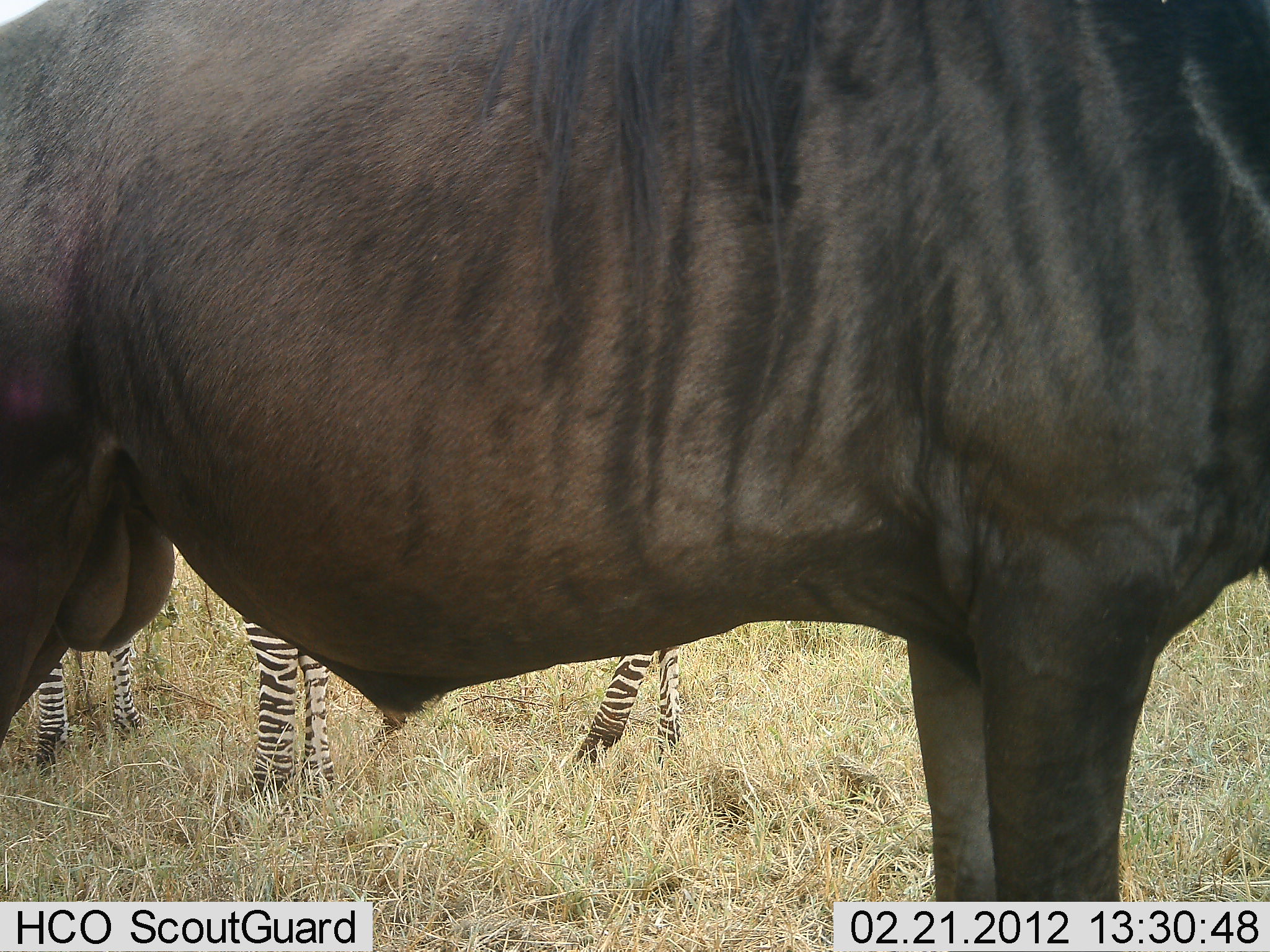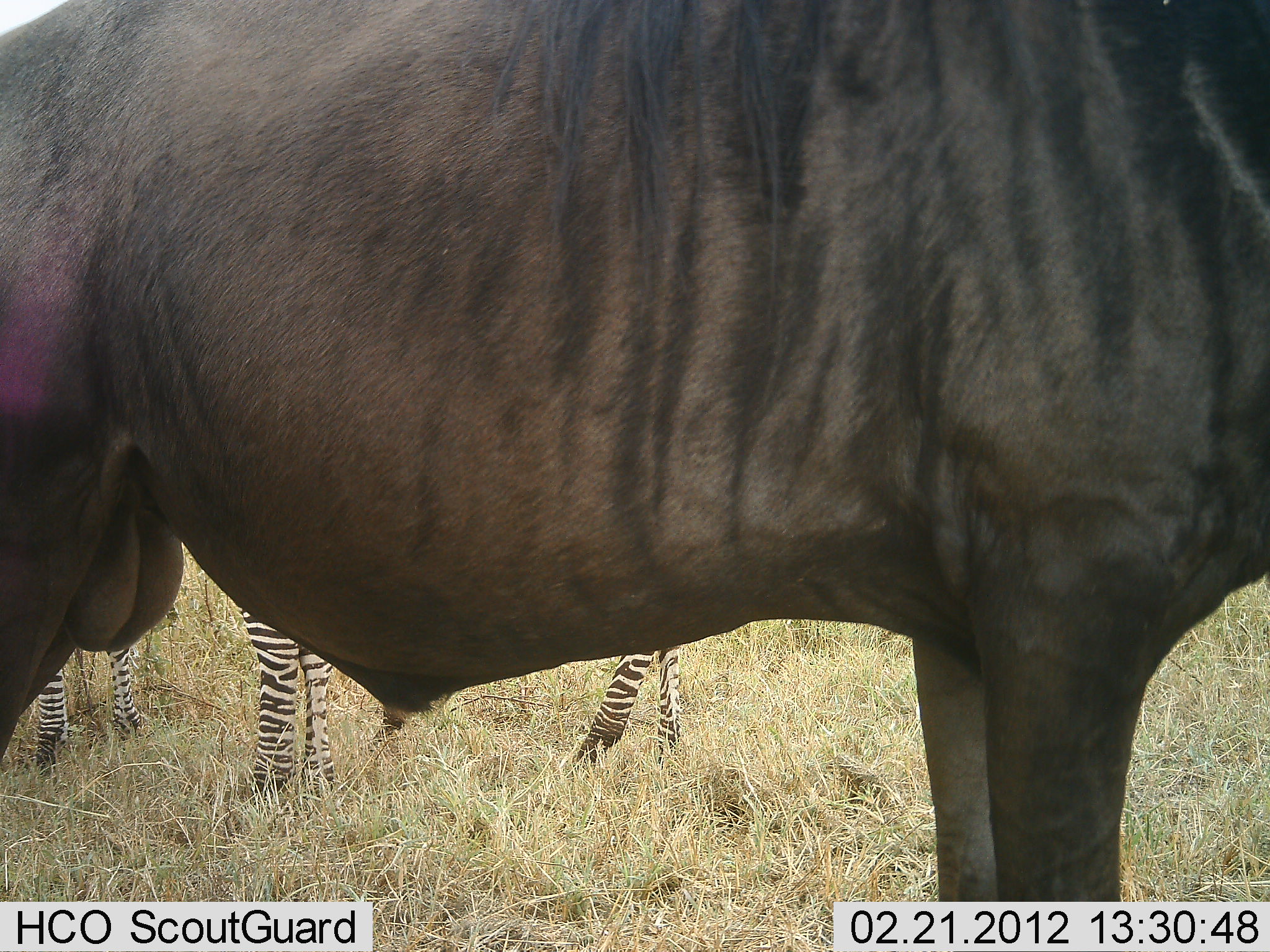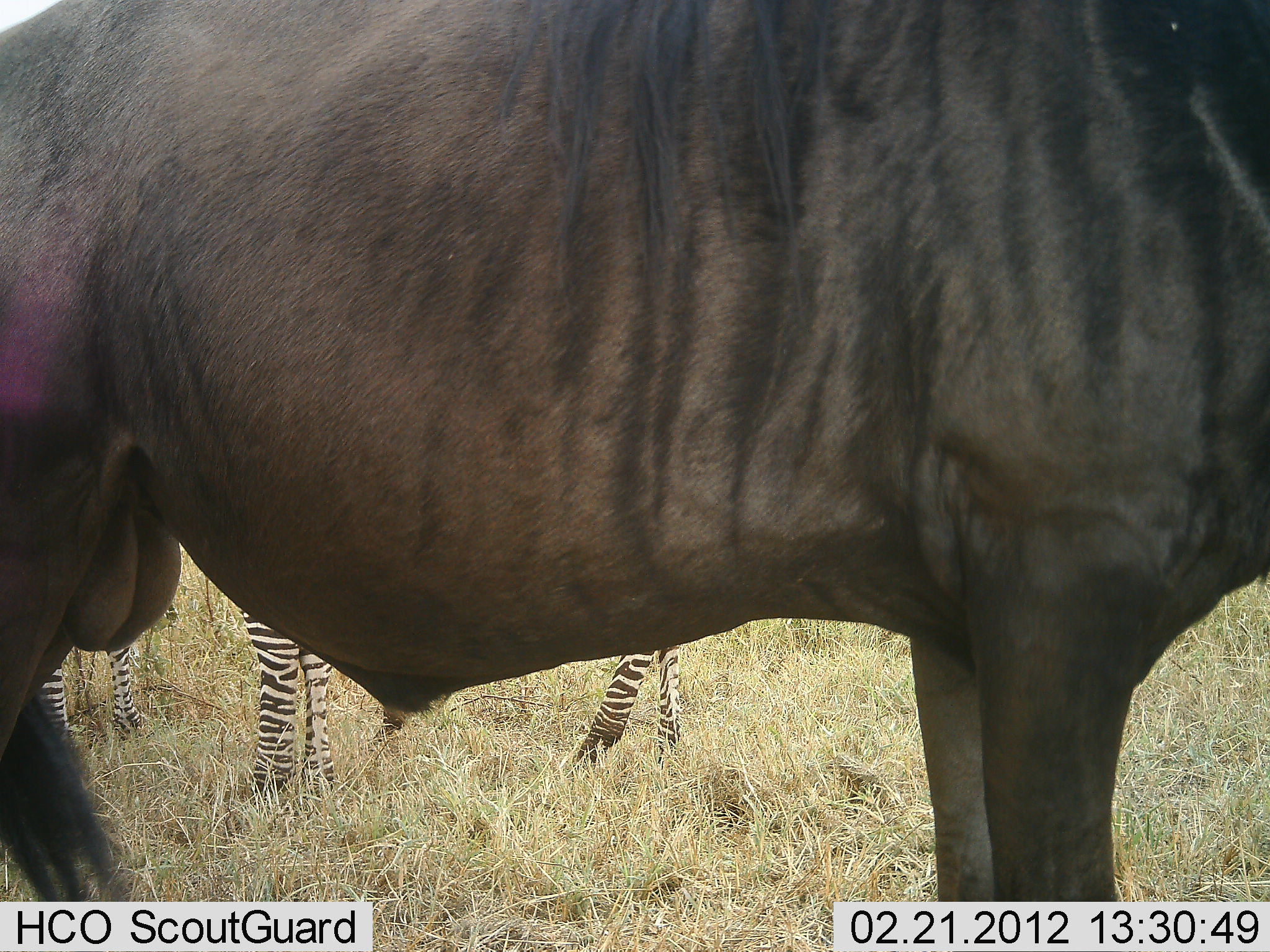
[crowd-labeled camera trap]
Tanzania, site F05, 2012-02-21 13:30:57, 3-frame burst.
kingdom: Animalia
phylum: Chordata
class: Mammalia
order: Artiodactyla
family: Bovidae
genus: Connochaetes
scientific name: Connochaetes taurinus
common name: blue wildebeest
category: wildebeest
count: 1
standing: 100%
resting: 0%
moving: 0%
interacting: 0%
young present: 0%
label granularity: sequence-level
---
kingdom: Animalia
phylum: Chordata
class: Mammalia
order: Perissodactyla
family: Equidae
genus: Equus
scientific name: Equus quagga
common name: plains zebra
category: zebra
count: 2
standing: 100%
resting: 0%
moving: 0%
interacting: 0%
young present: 0%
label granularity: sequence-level